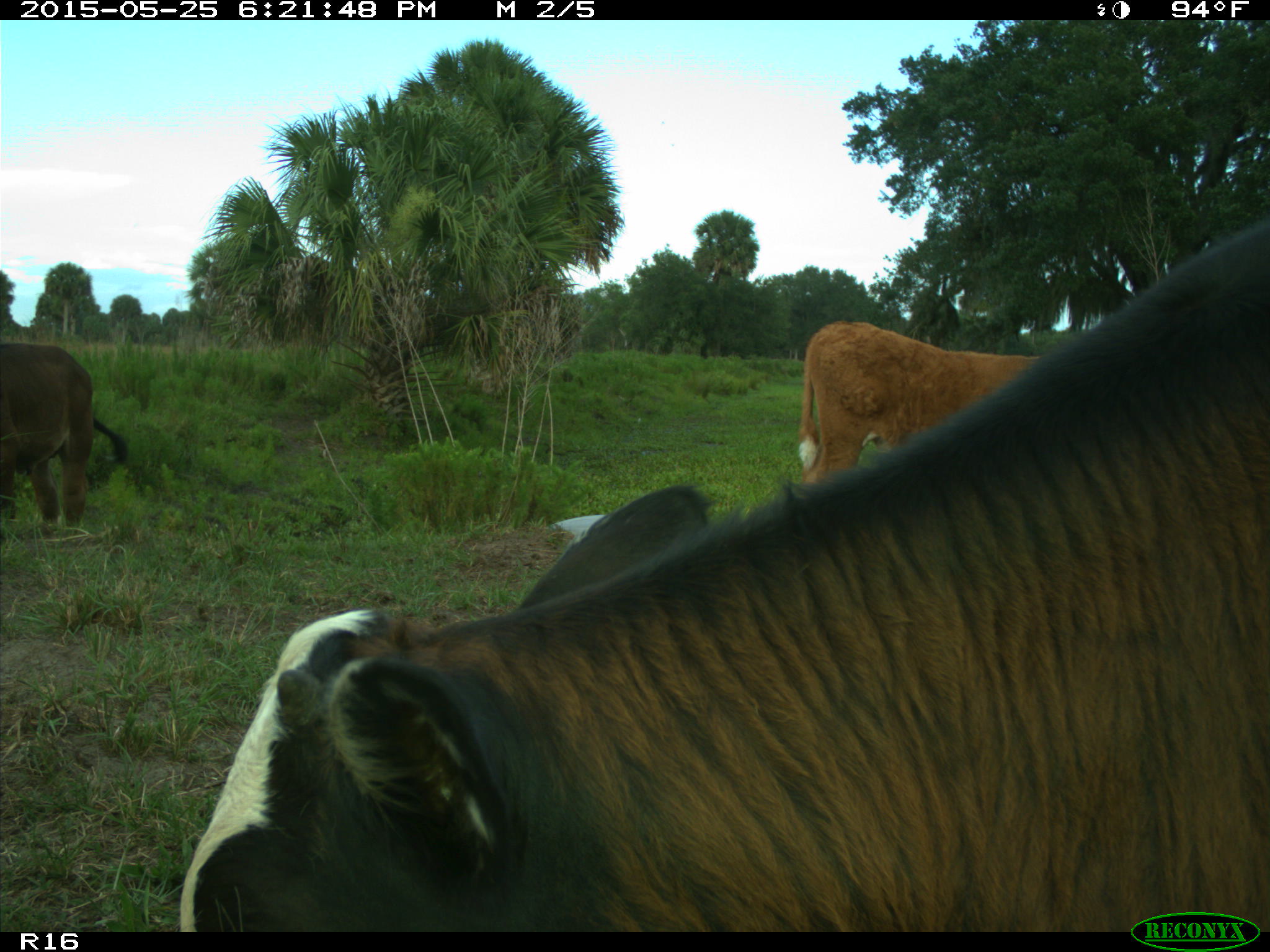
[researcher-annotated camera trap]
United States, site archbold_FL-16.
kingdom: Animalia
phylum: Chordata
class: Mammalia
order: Artiodactyla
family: Bovidae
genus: Bos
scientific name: Bos taurus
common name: domestic cow